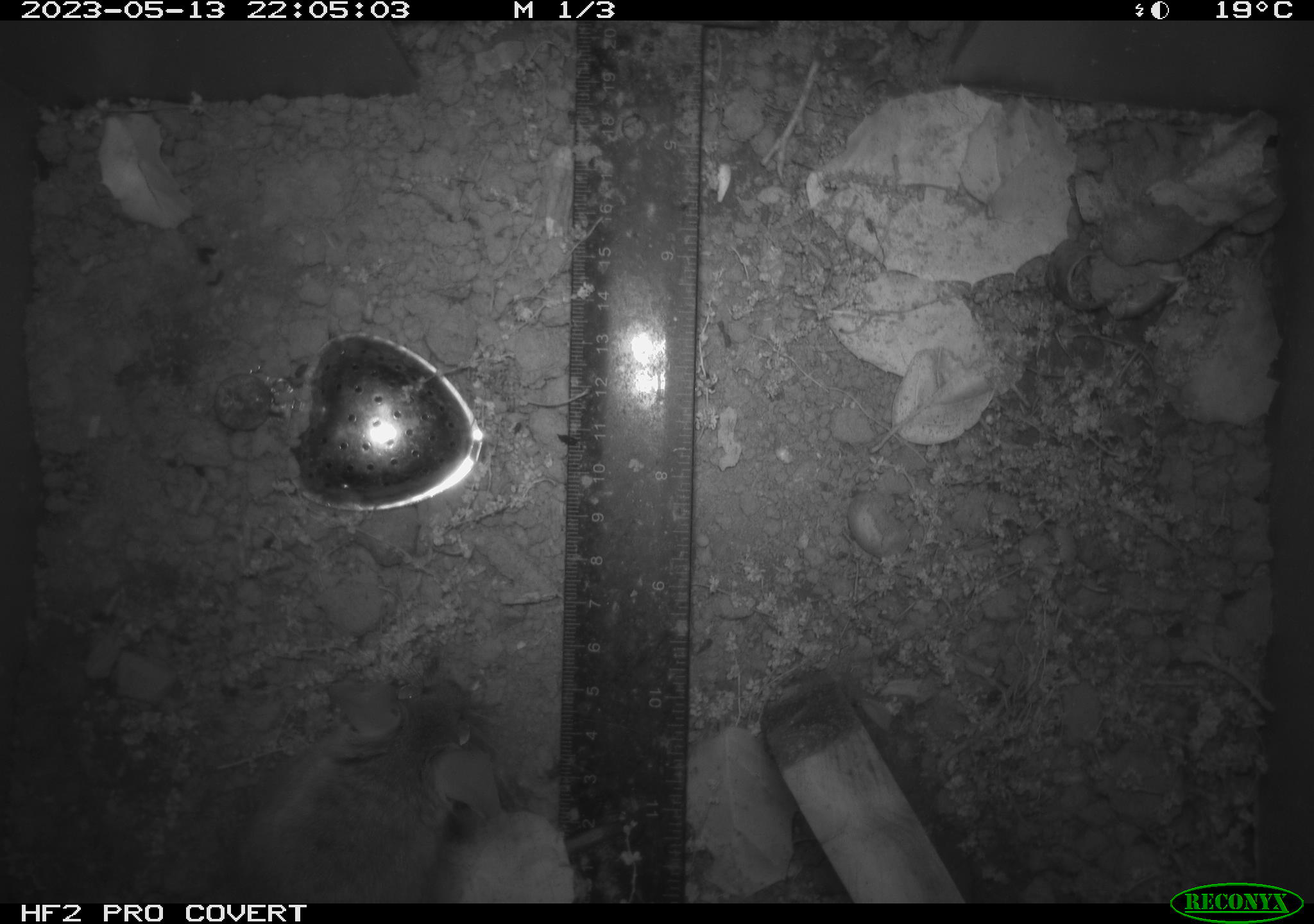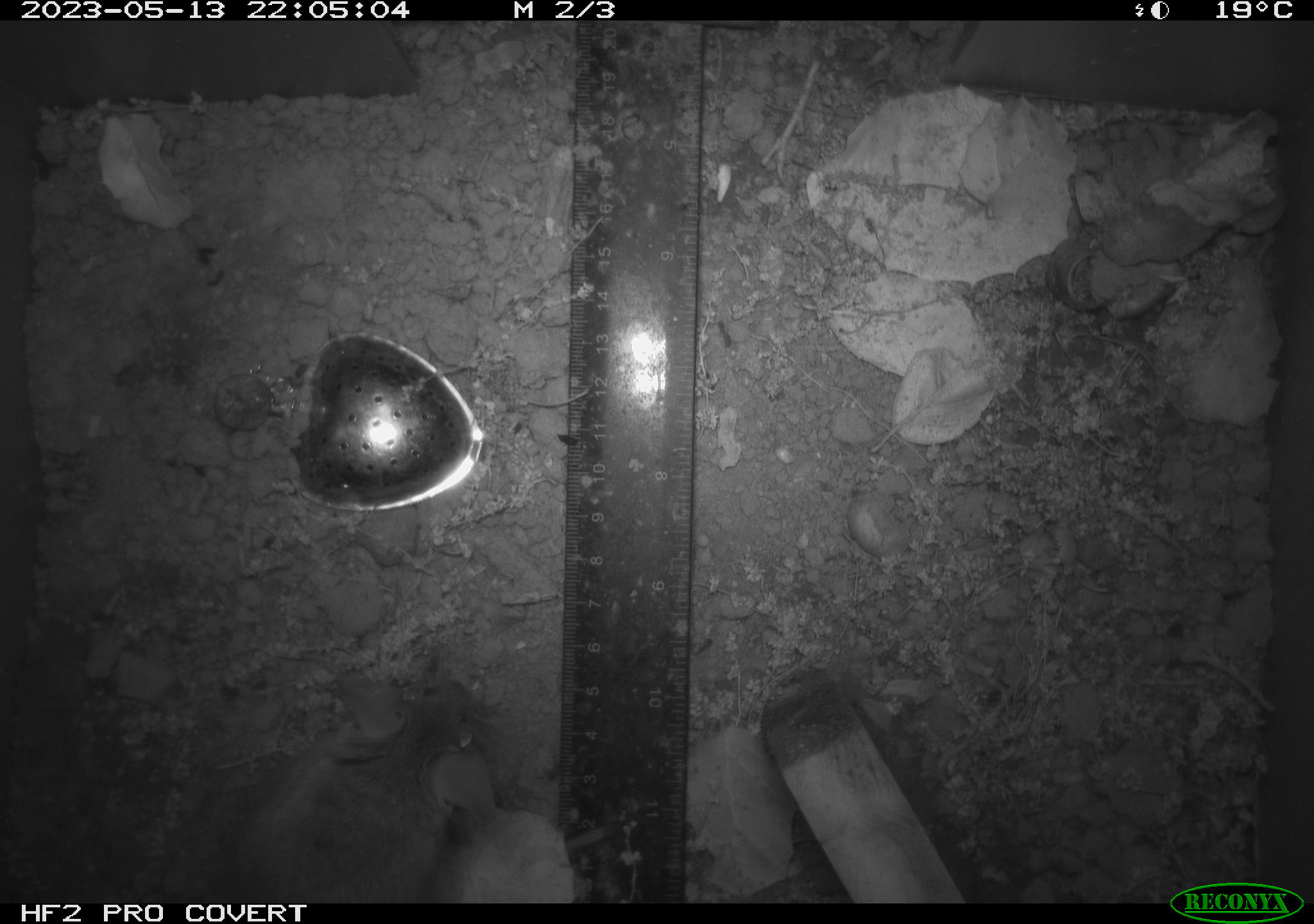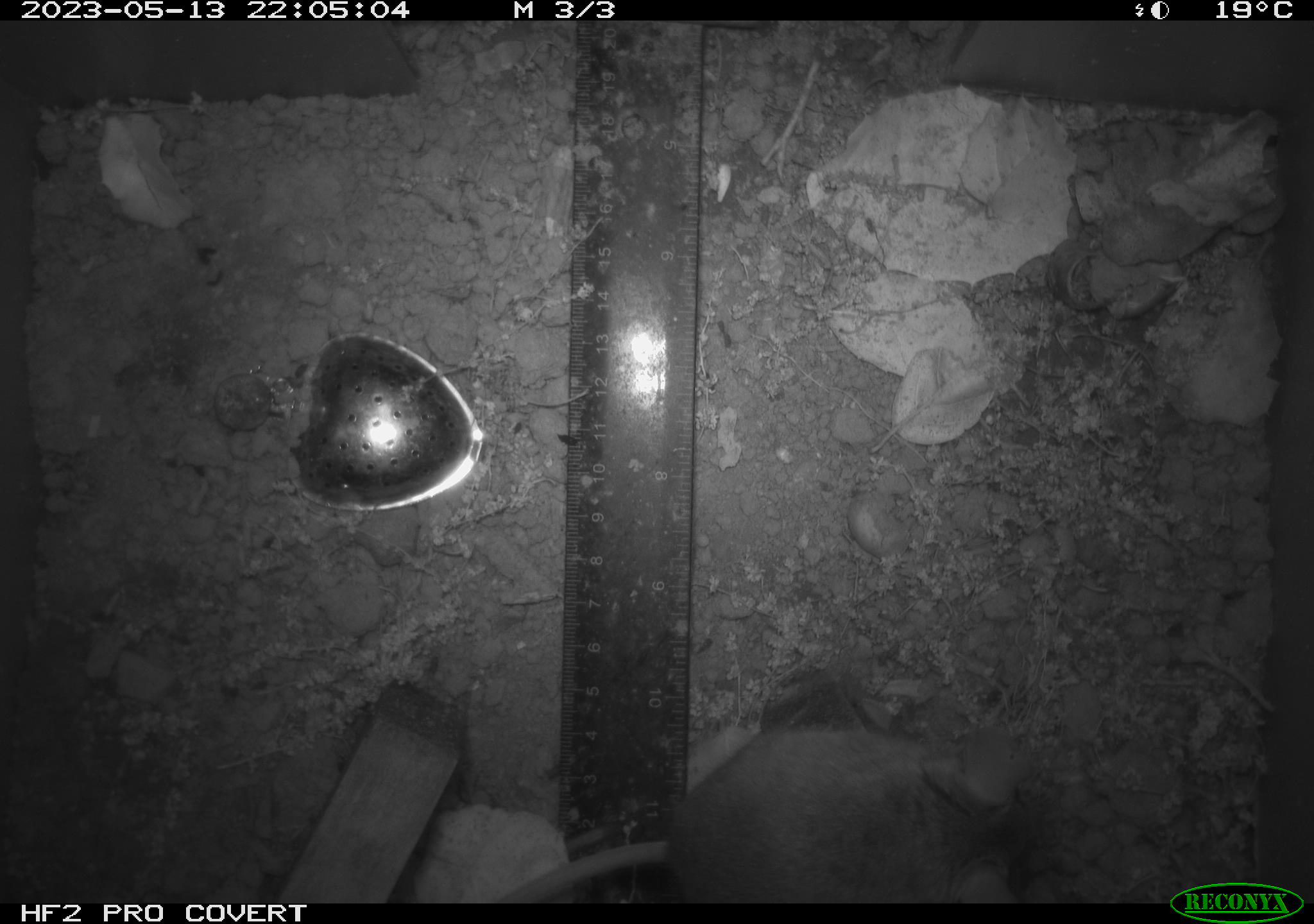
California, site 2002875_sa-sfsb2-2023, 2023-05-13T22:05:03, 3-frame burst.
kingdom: Animalia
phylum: Chordata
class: Mammalia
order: Rodentia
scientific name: Rodentia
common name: mouse species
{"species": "mouse species (Rodentia)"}